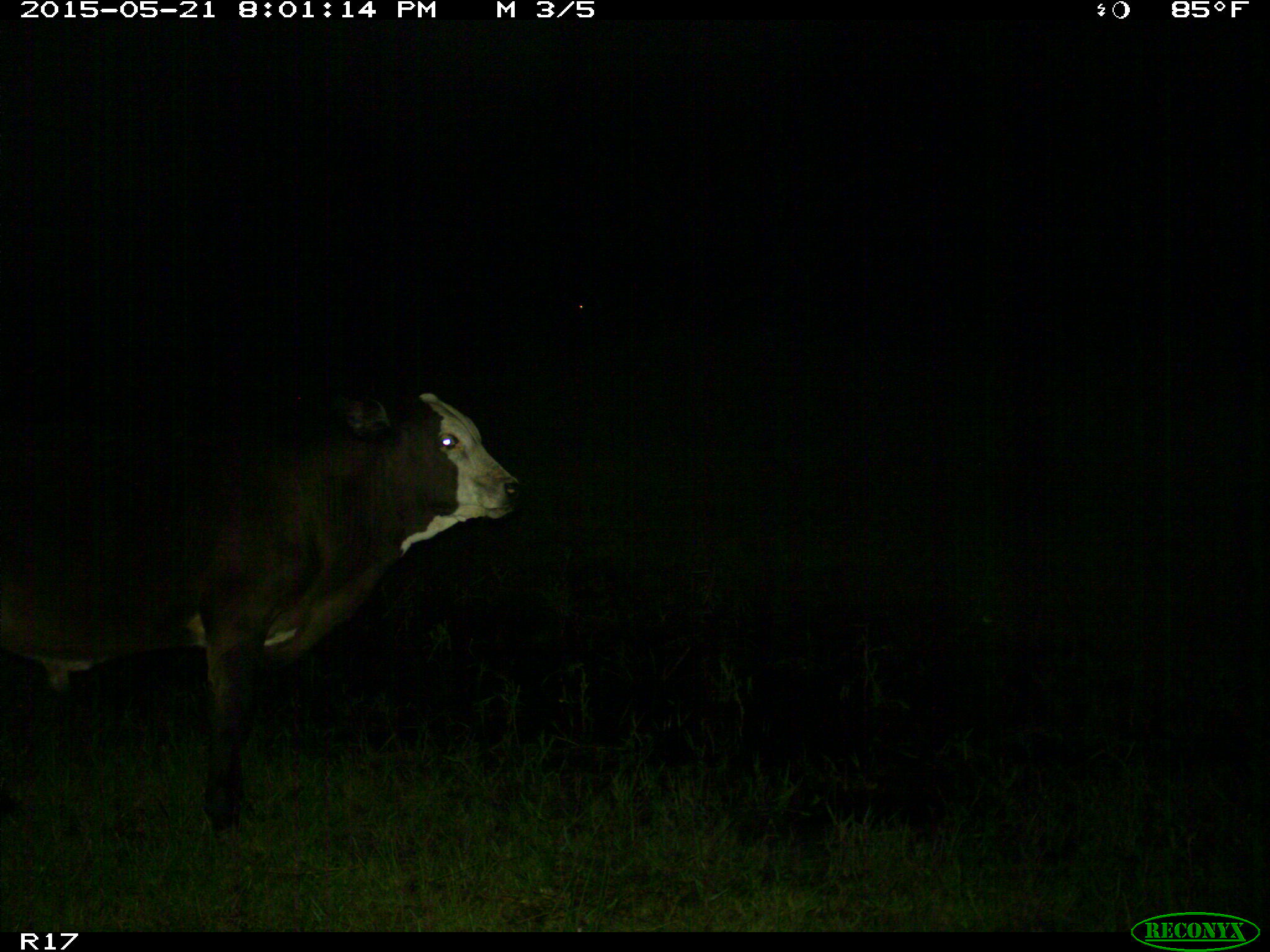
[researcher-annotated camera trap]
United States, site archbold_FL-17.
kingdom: Animalia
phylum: Chordata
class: Mammalia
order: Artiodactyla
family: Bovidae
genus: Bos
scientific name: Bos taurus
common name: domestic cow